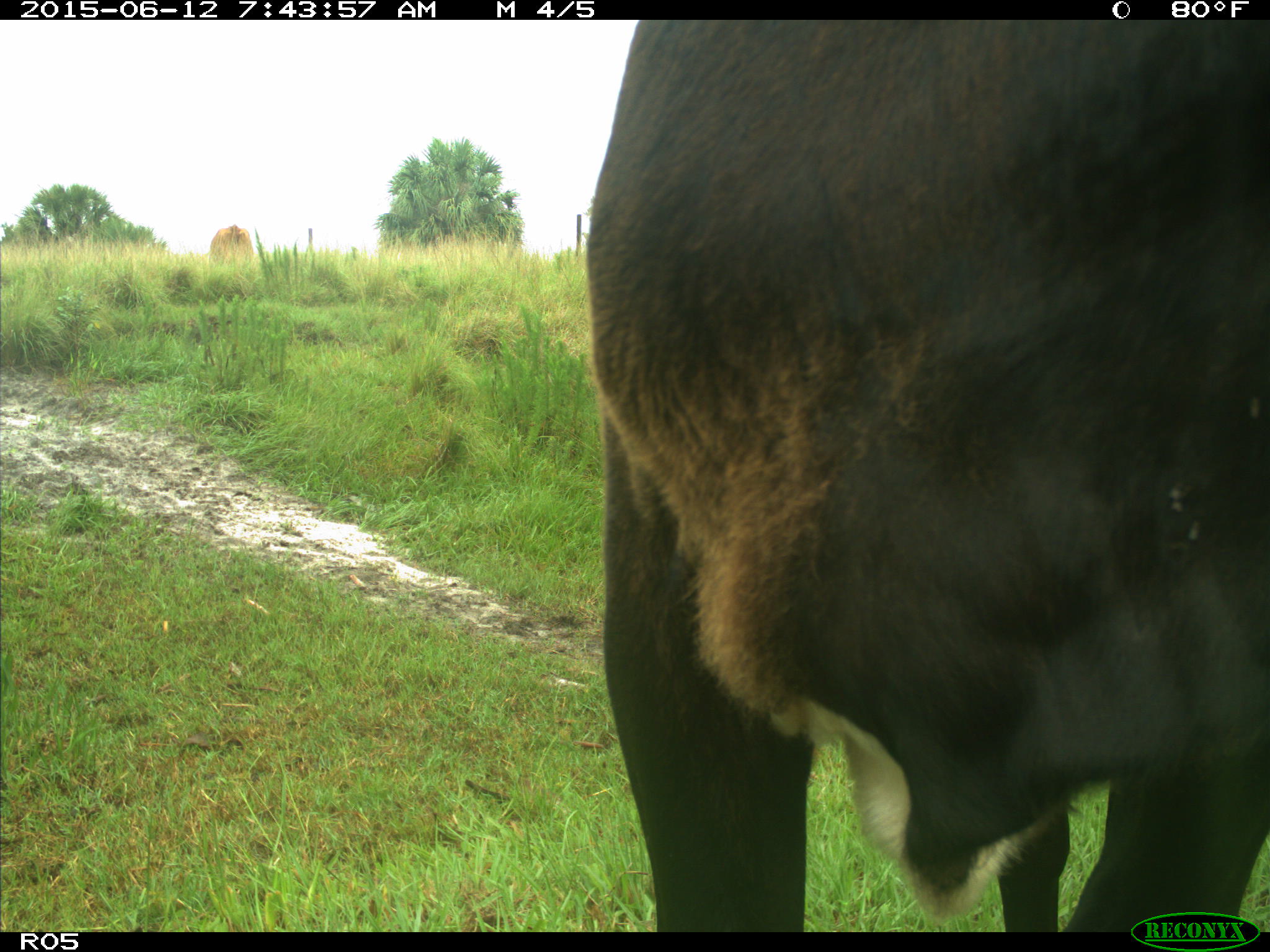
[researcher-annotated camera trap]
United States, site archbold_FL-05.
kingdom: Animalia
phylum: Chordata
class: Mammalia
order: Artiodactyla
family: Bovidae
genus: Bos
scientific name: Bos taurus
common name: domestic cow